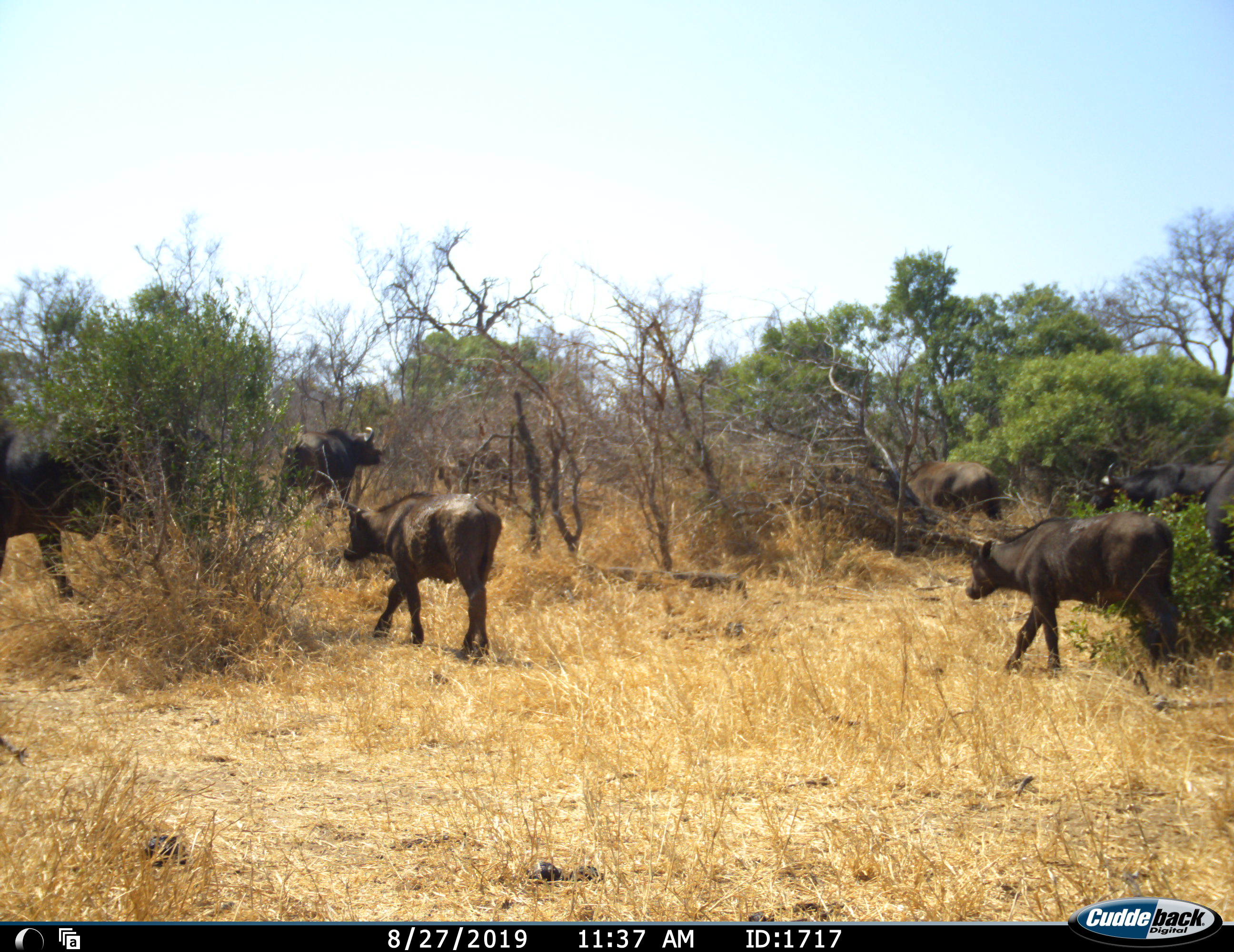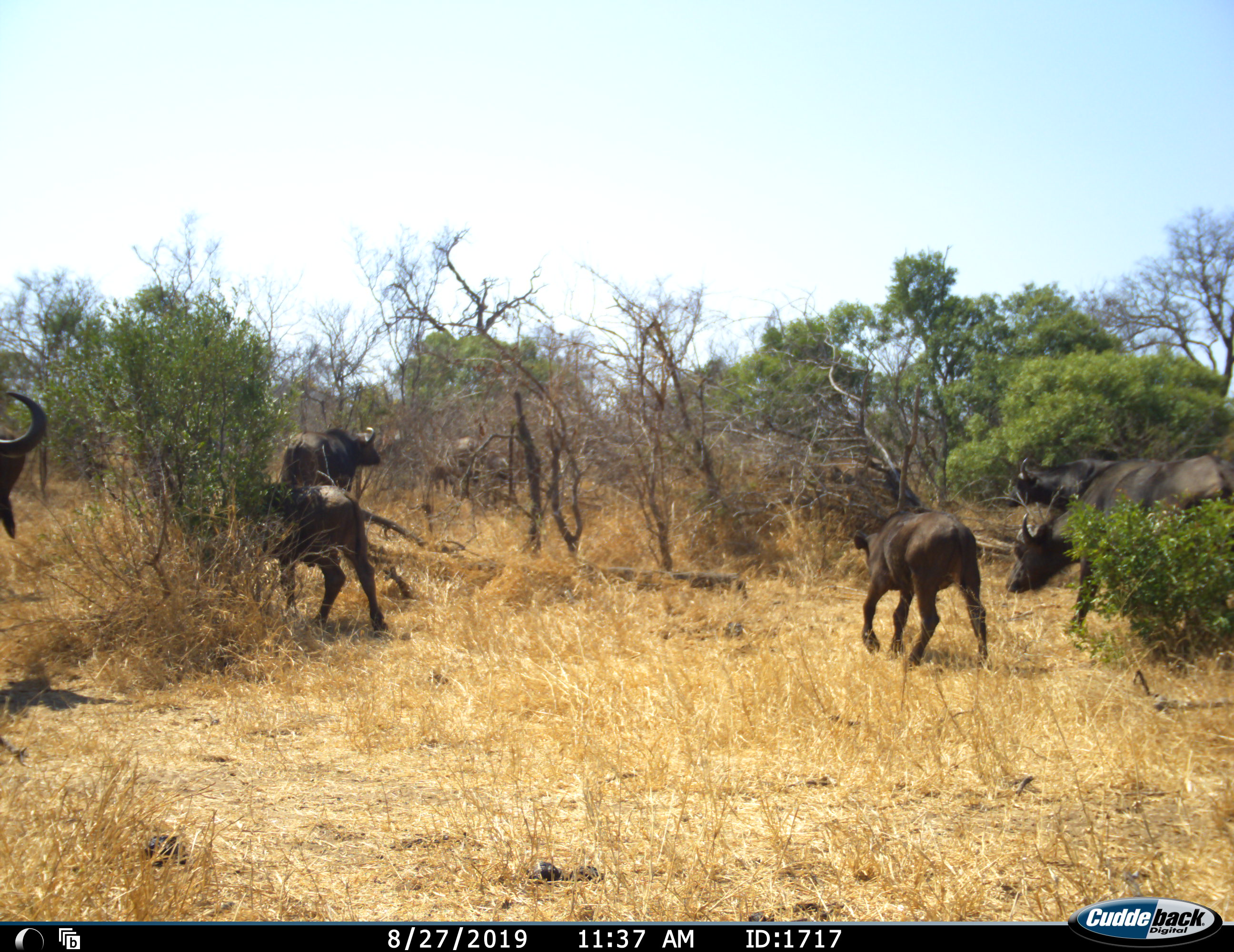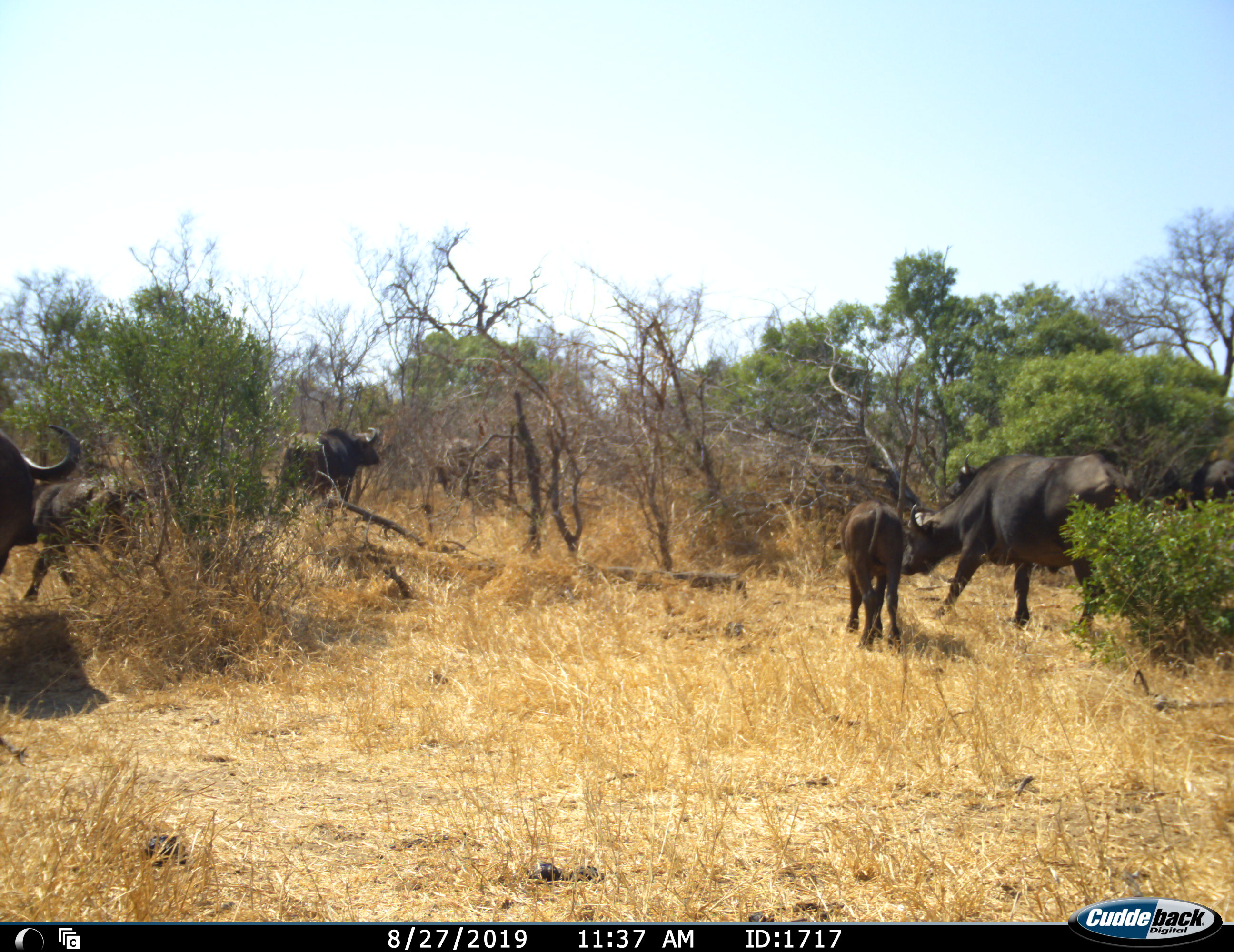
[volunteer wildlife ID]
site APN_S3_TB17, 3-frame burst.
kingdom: Animalia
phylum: Chordata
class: Mammalia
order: Artiodactyla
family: Bovidae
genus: Syncerus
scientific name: Syncerus caffer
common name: african buffalo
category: buffalo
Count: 7.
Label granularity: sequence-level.